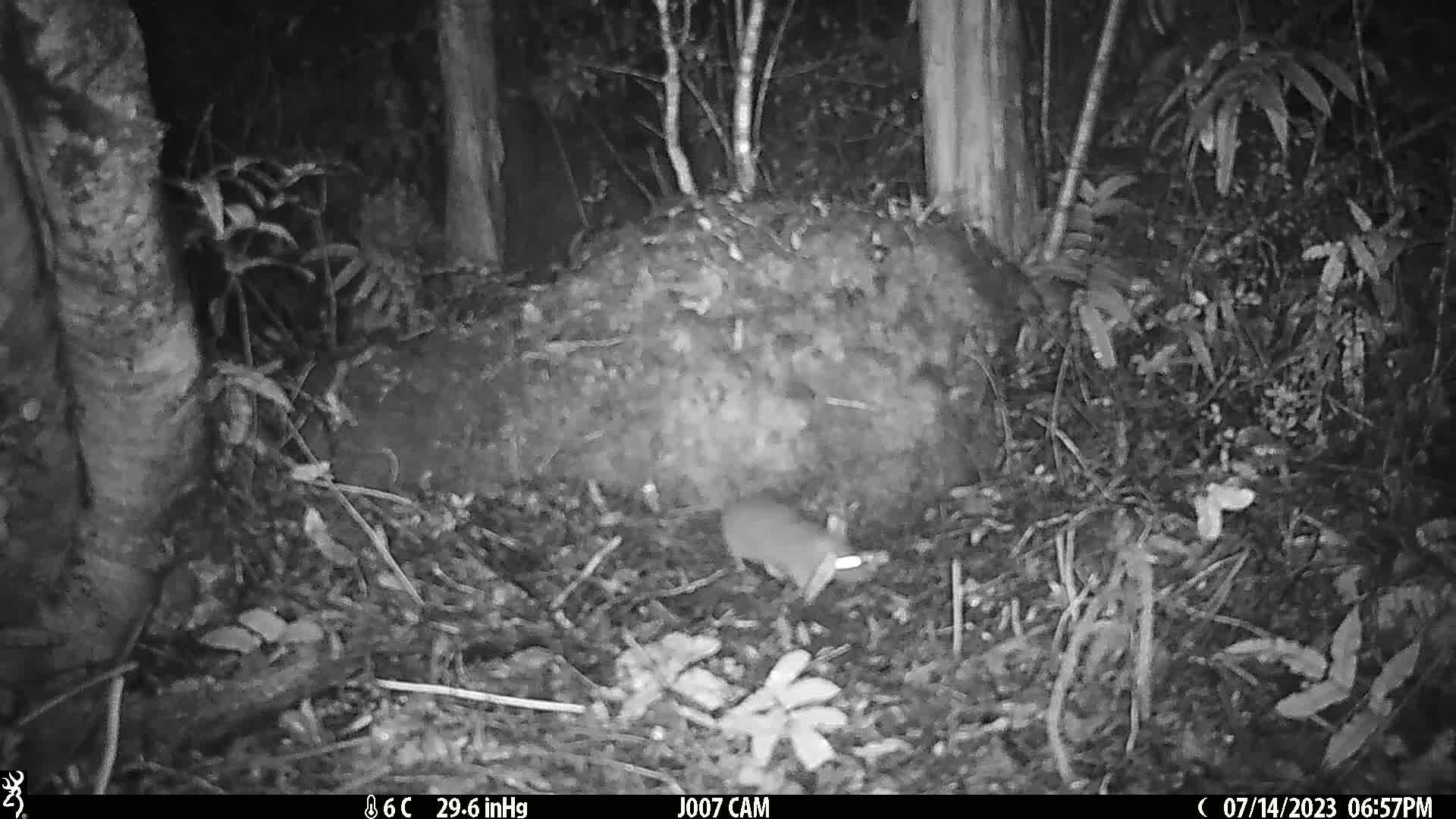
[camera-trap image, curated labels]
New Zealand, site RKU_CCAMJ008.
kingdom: Animalia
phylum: Chordata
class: Mammalia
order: Rodentia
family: Muridae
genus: Rattus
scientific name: Rattus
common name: rat